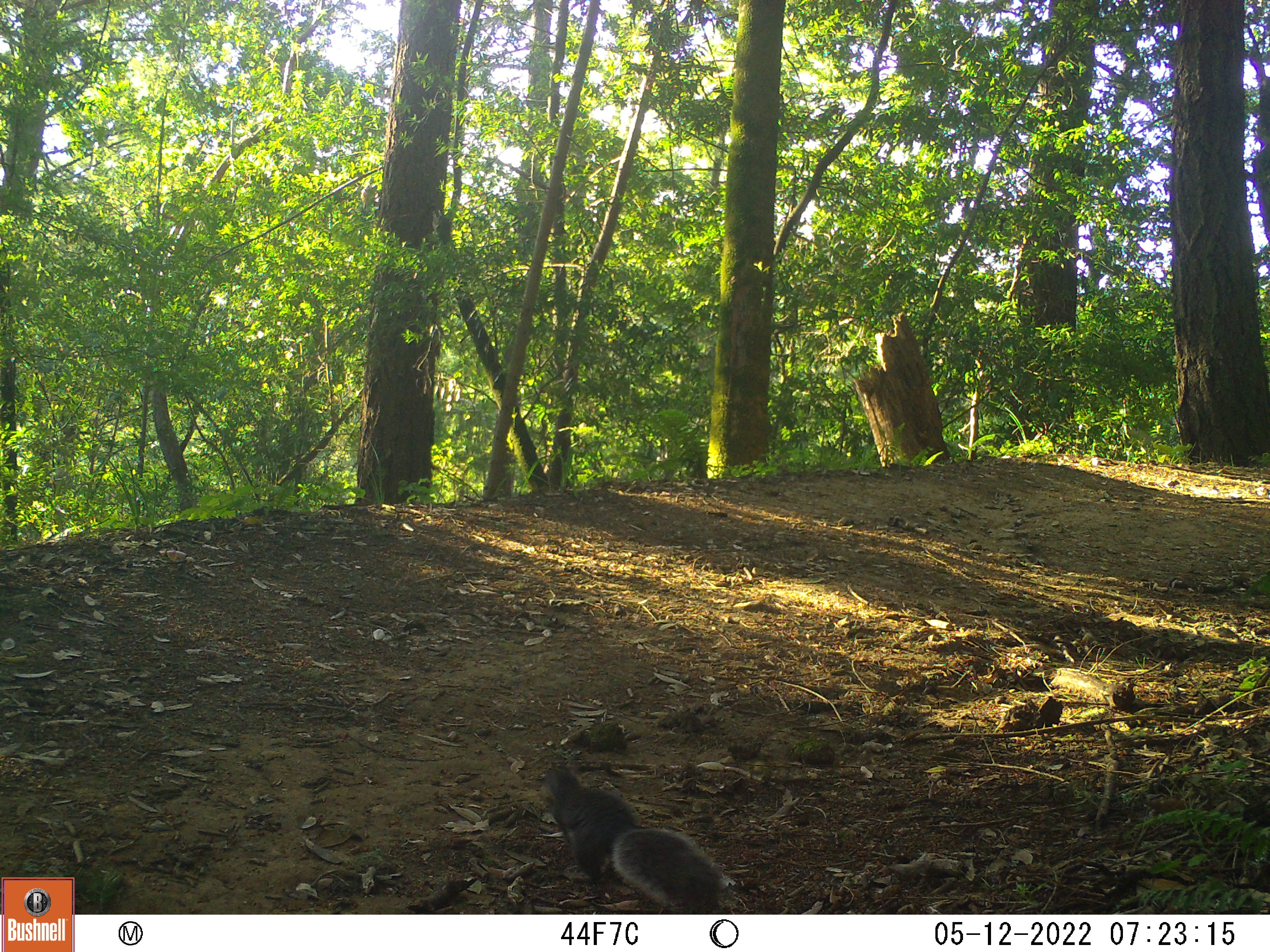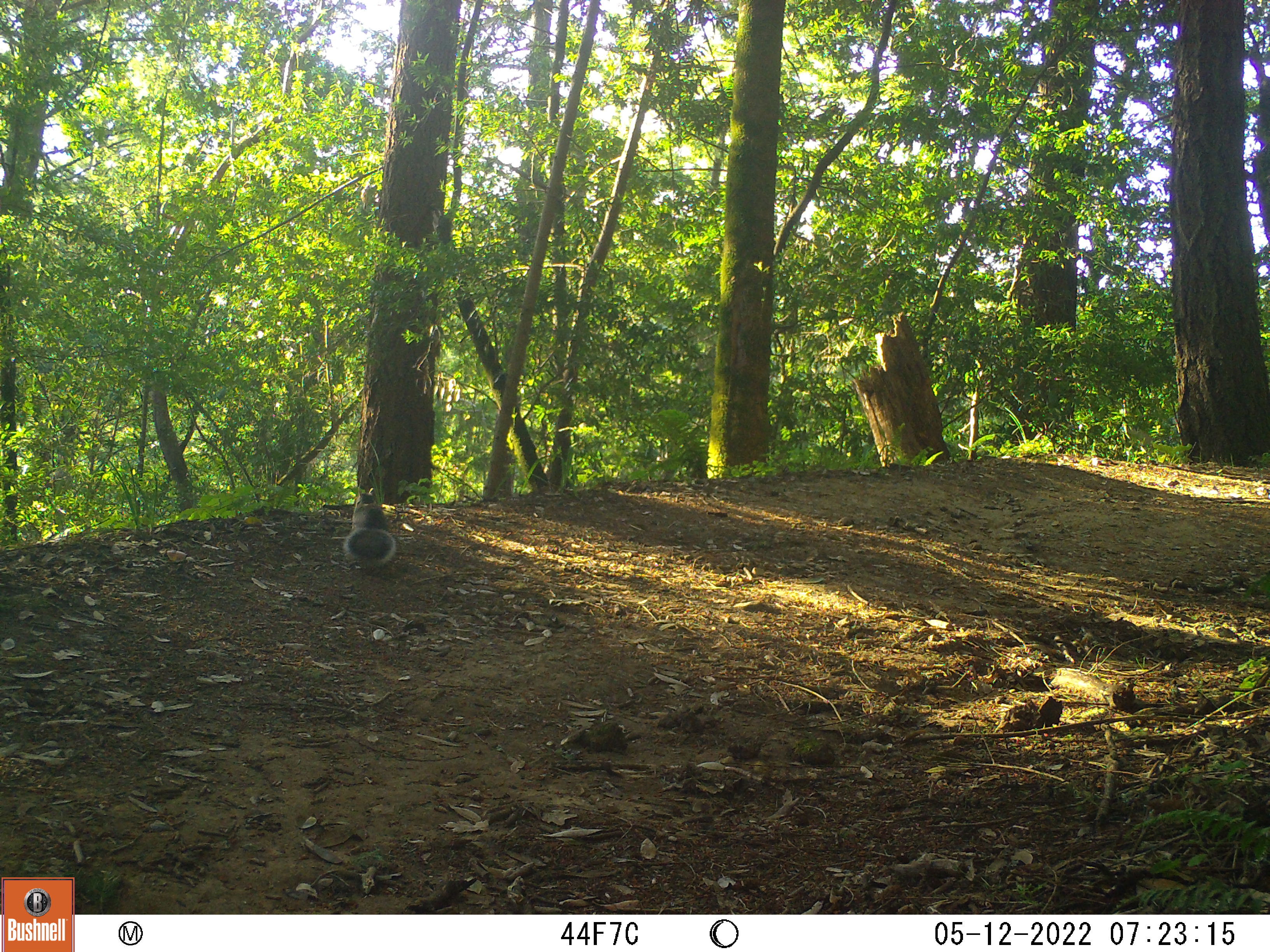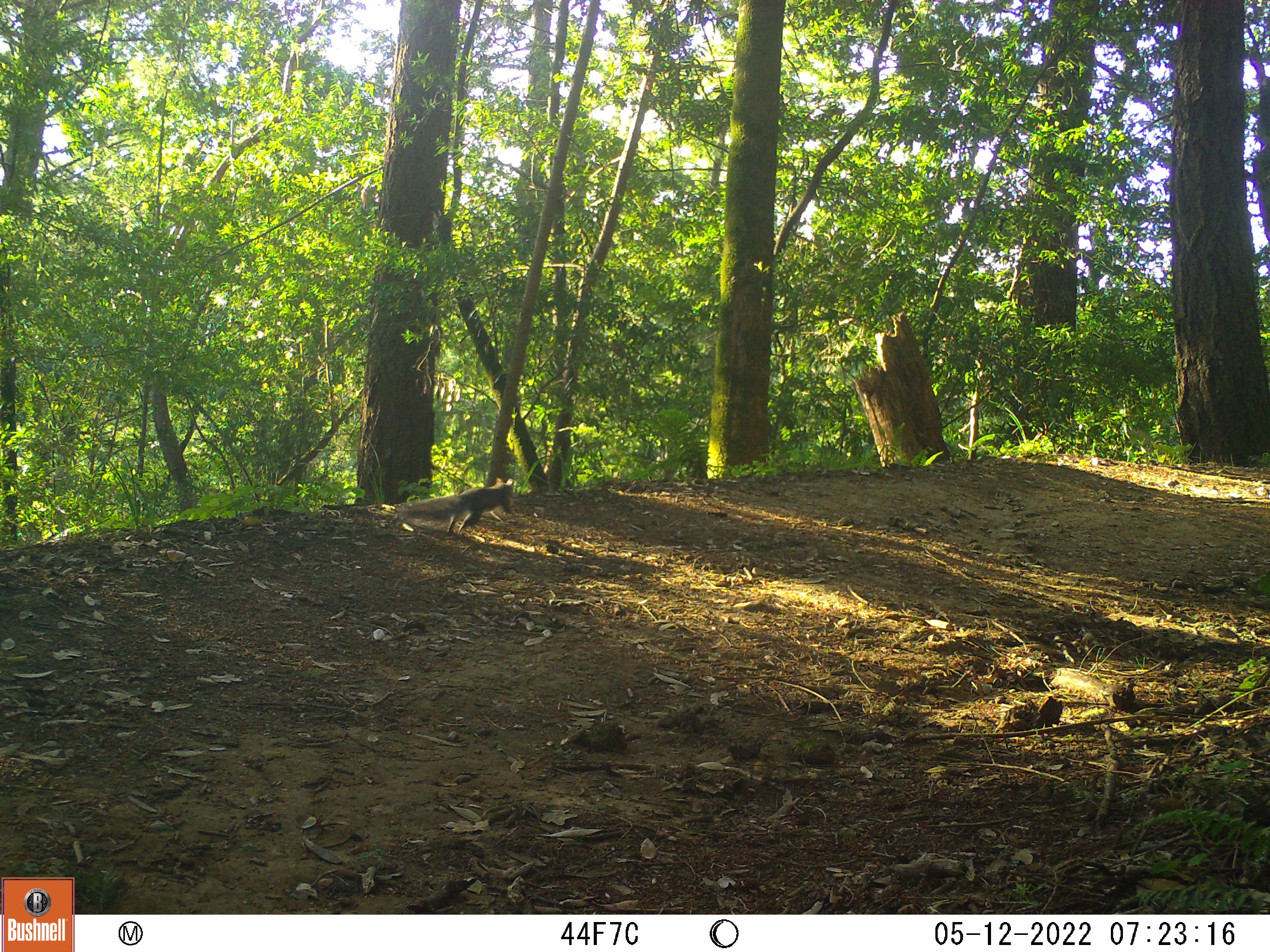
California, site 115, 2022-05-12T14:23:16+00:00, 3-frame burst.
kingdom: Animalia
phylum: Chordata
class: Mammalia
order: Rodentia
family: Sciuridae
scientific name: Sciuridae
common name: squirrel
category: unknown squirrel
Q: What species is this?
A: Unknown squirrel (squirrel) (Sciuridae).